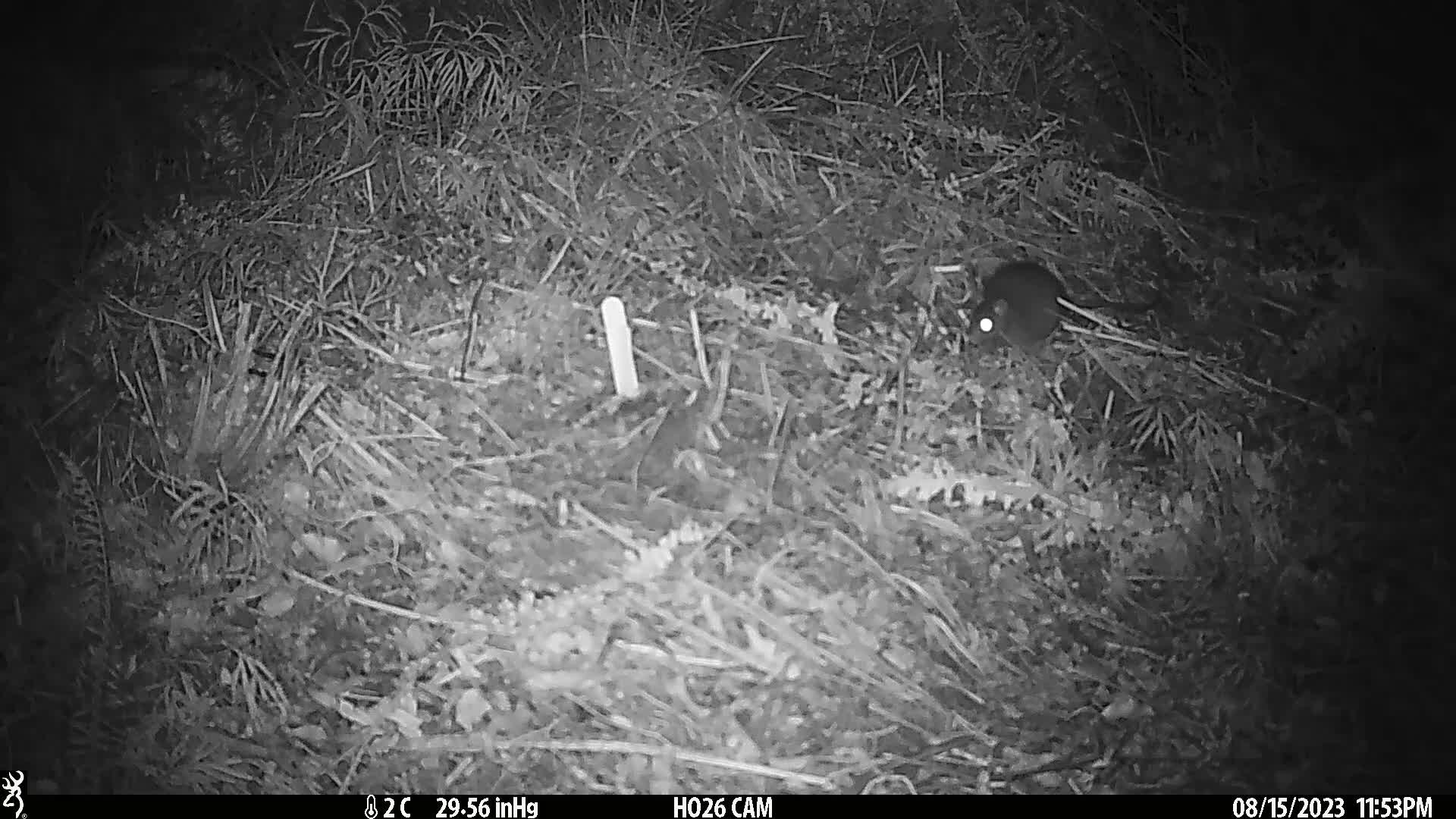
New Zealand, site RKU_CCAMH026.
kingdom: Animalia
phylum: Chordata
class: Mammalia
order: Rodentia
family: Muridae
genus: Rattus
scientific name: Rattus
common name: rat